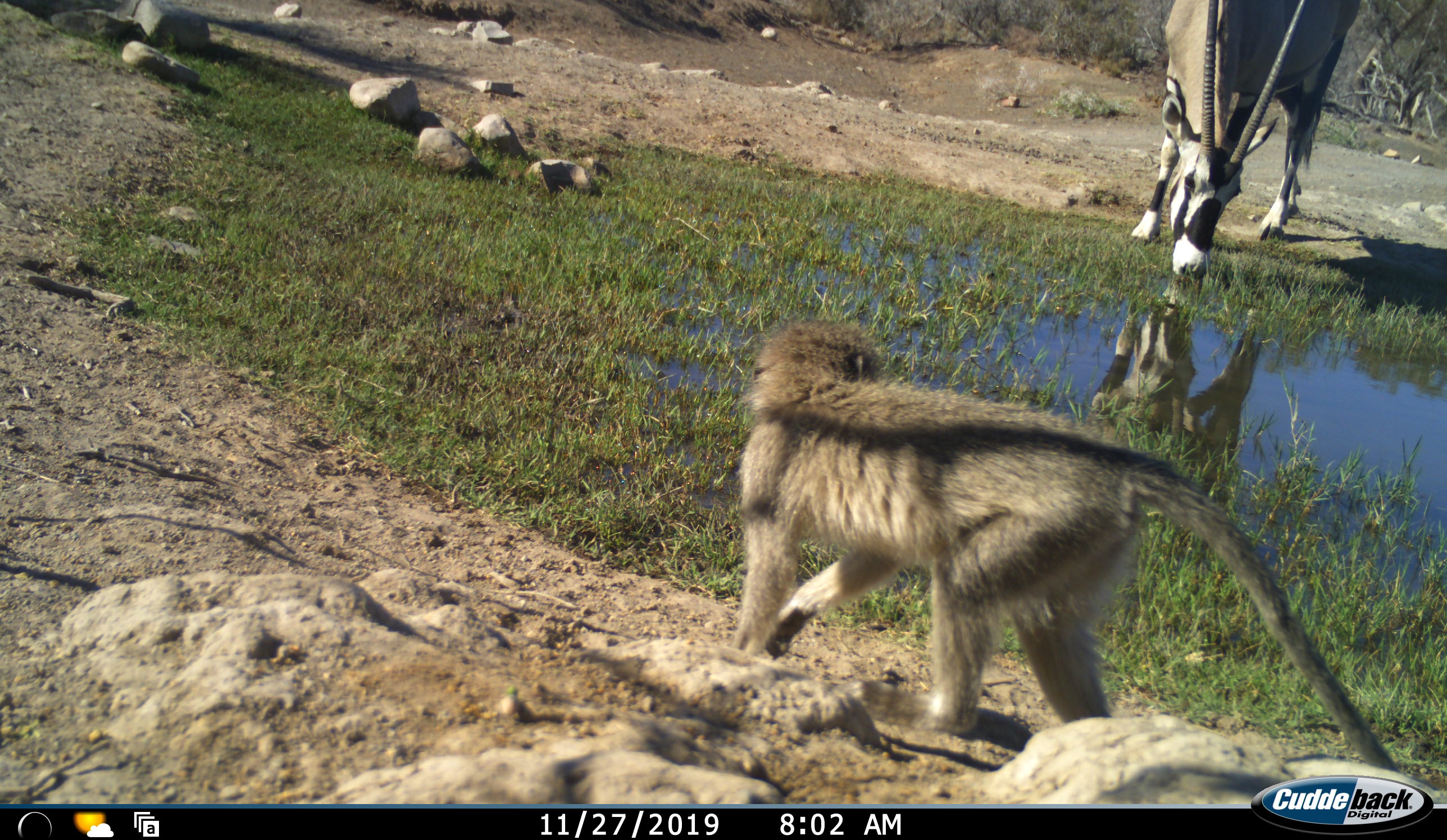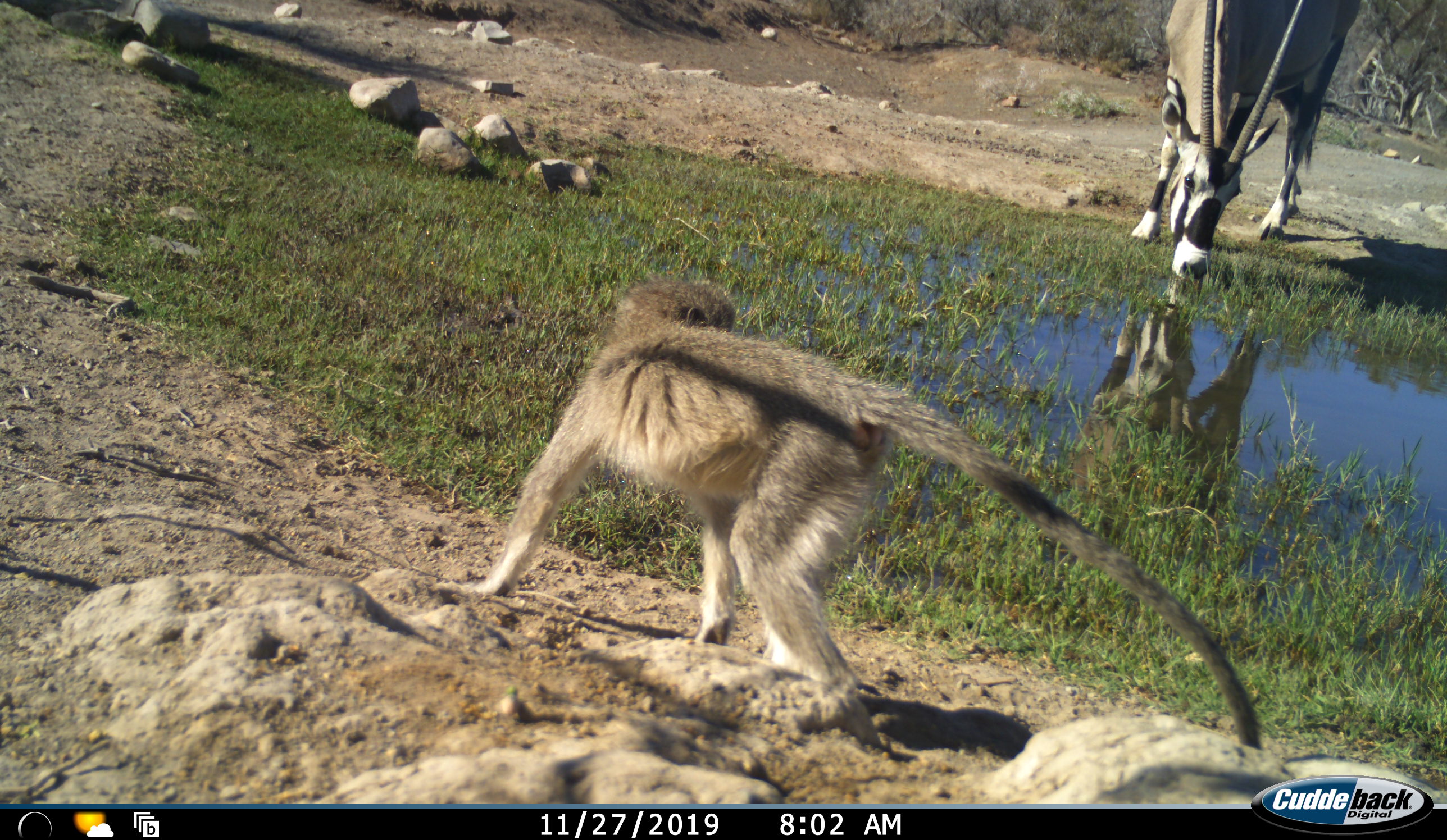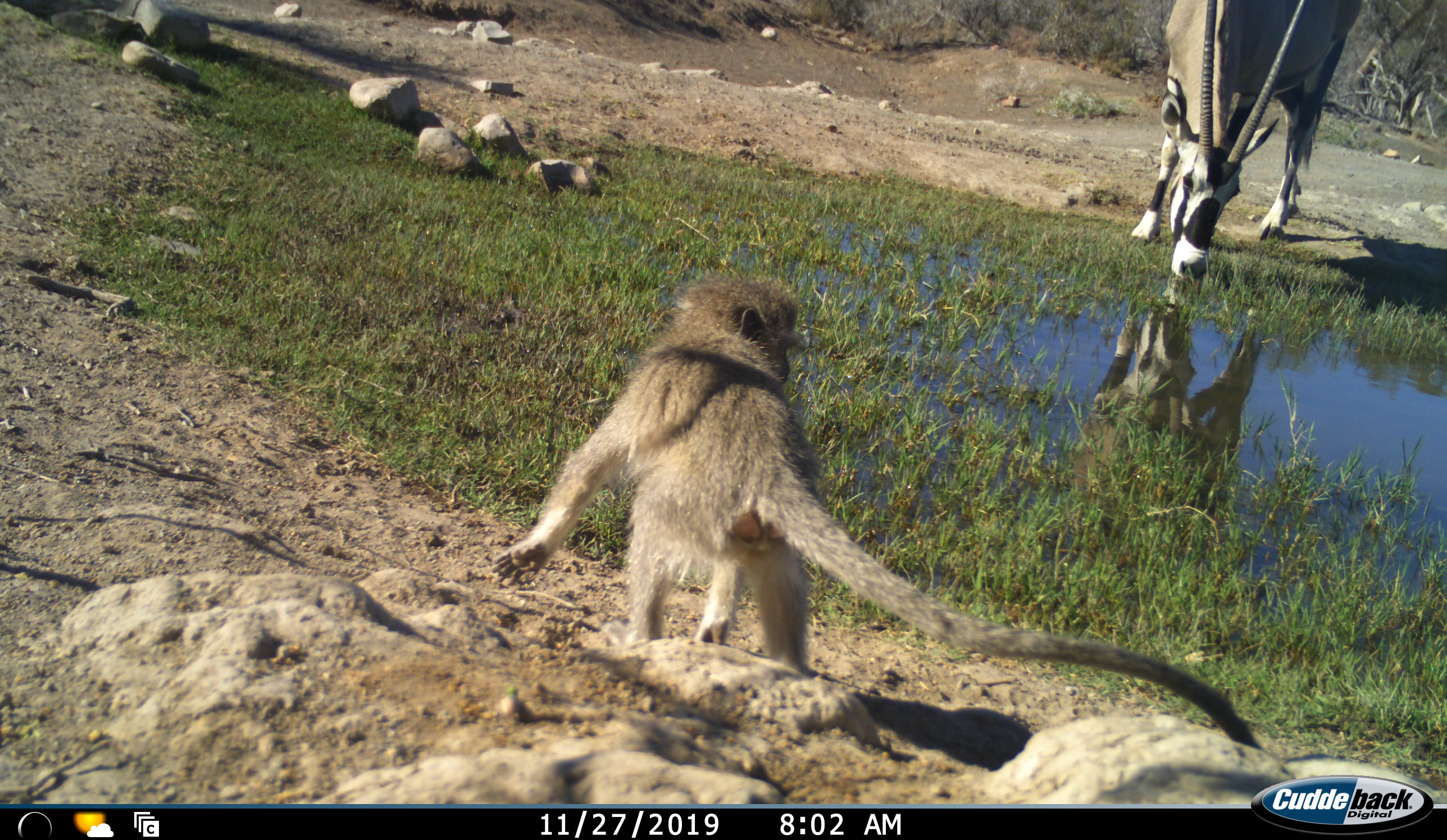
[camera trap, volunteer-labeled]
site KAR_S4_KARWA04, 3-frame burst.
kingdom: Animalia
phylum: Chordata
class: Mammalia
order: Artiodactyla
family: Bovidae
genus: Oryx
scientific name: Oryx gazella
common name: gemsbok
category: oryx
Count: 1.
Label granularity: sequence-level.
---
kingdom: Animalia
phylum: Chordata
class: Mammalia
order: Primates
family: Cercopithecidae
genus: Chlorocebus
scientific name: Chlorocebus pygerythrus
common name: vervet monkey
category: monkeyvervet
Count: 1.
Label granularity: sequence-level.